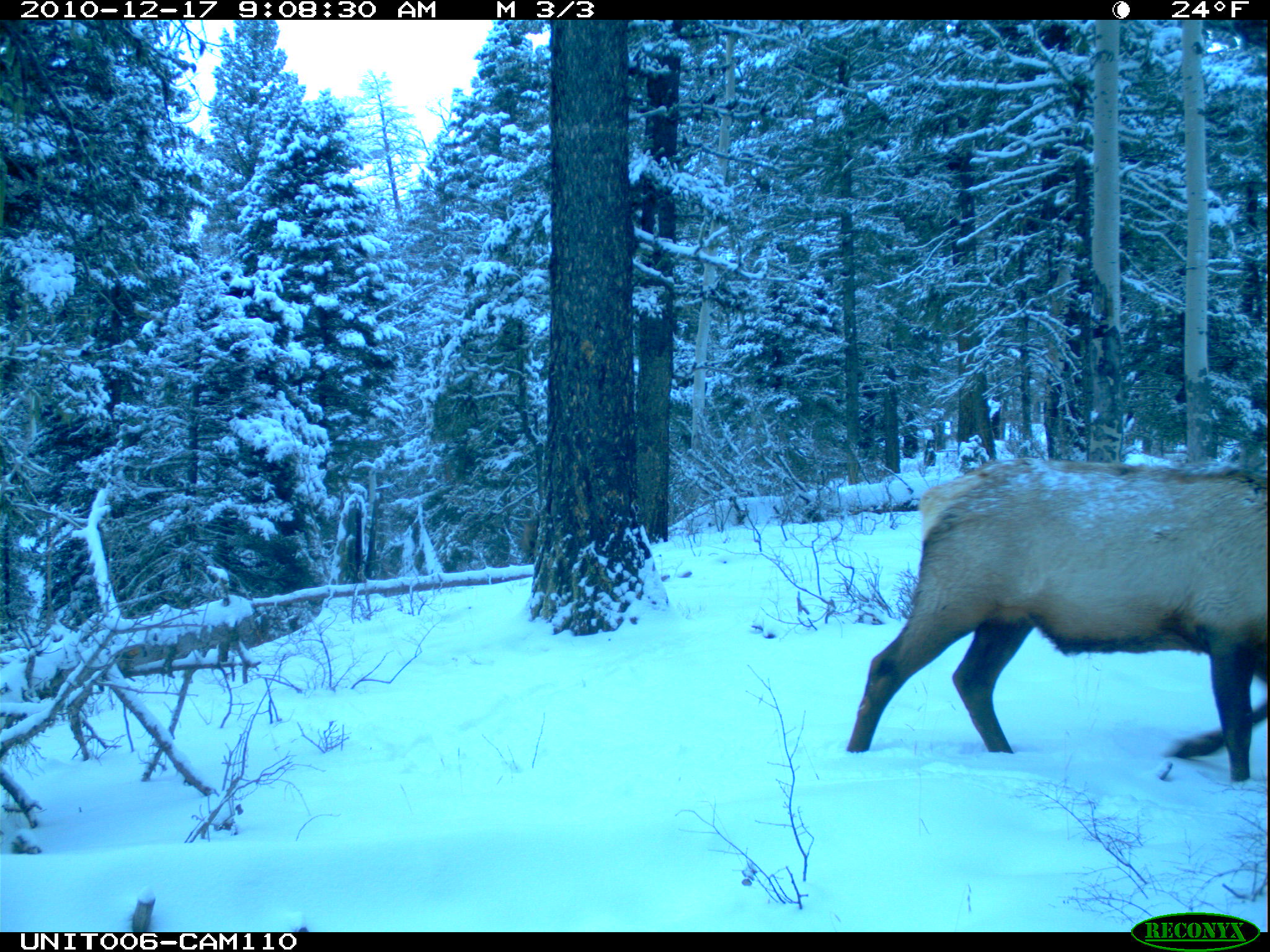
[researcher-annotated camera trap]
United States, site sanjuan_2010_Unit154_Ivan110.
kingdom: Animalia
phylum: Chordata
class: Mammalia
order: Artiodactyla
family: Cervidae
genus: Cervus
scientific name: Cervus elaphus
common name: red deer